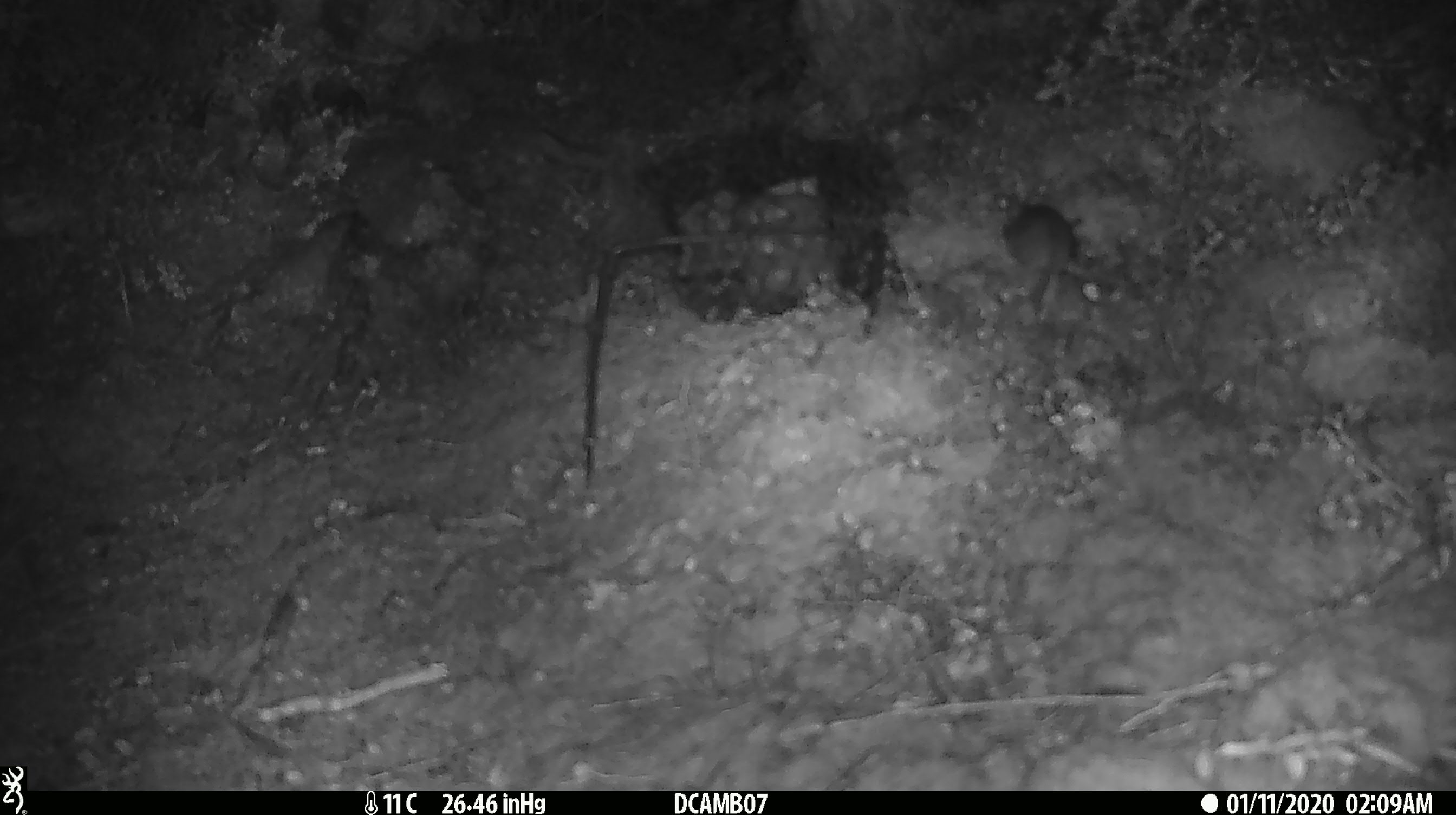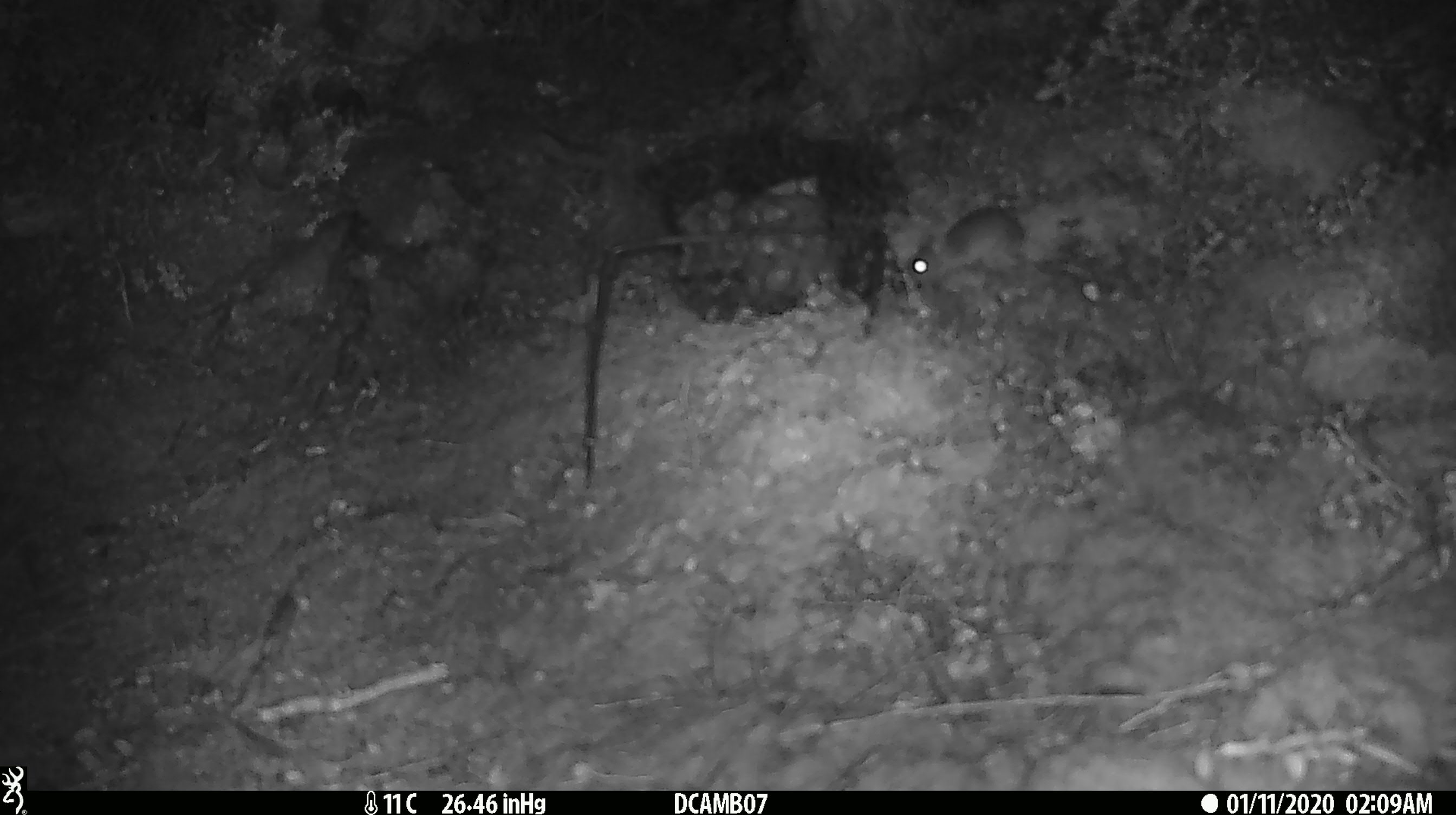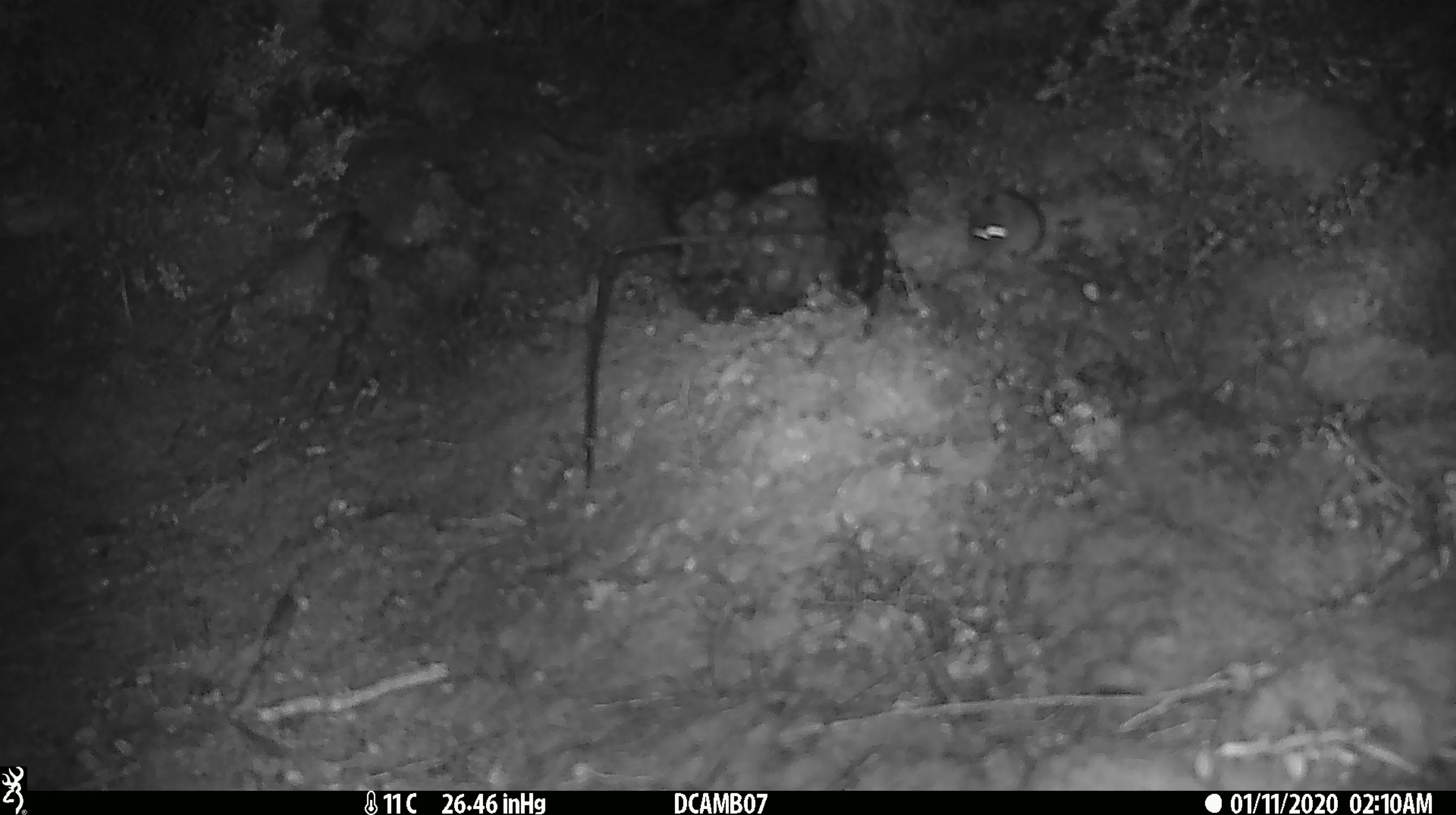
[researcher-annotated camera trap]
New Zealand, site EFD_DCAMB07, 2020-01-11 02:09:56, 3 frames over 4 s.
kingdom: Animalia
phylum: Chordata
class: Mammalia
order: Rodentia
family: Muridae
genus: Mus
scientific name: Mus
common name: mouse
Mouse (Mus).